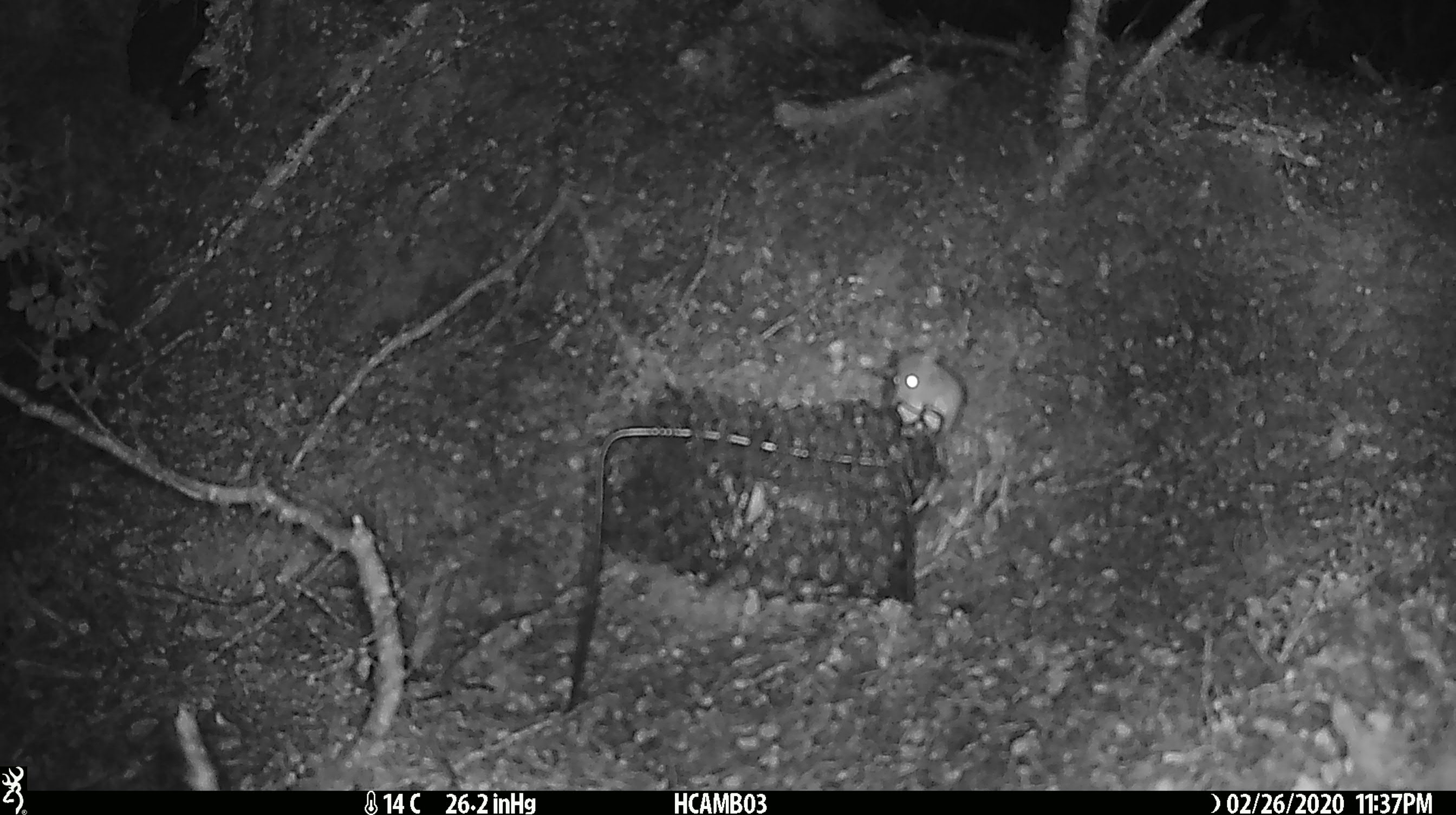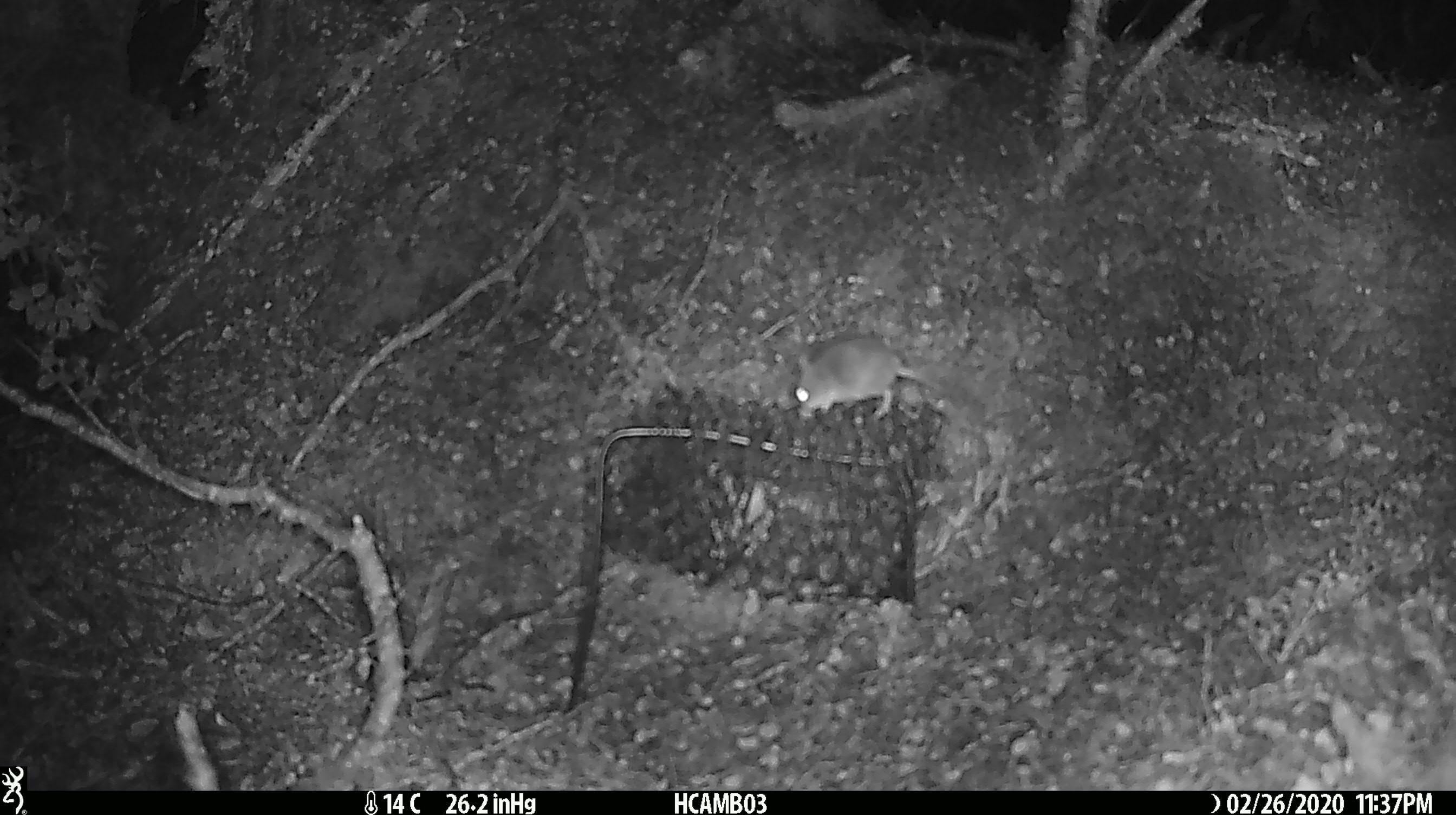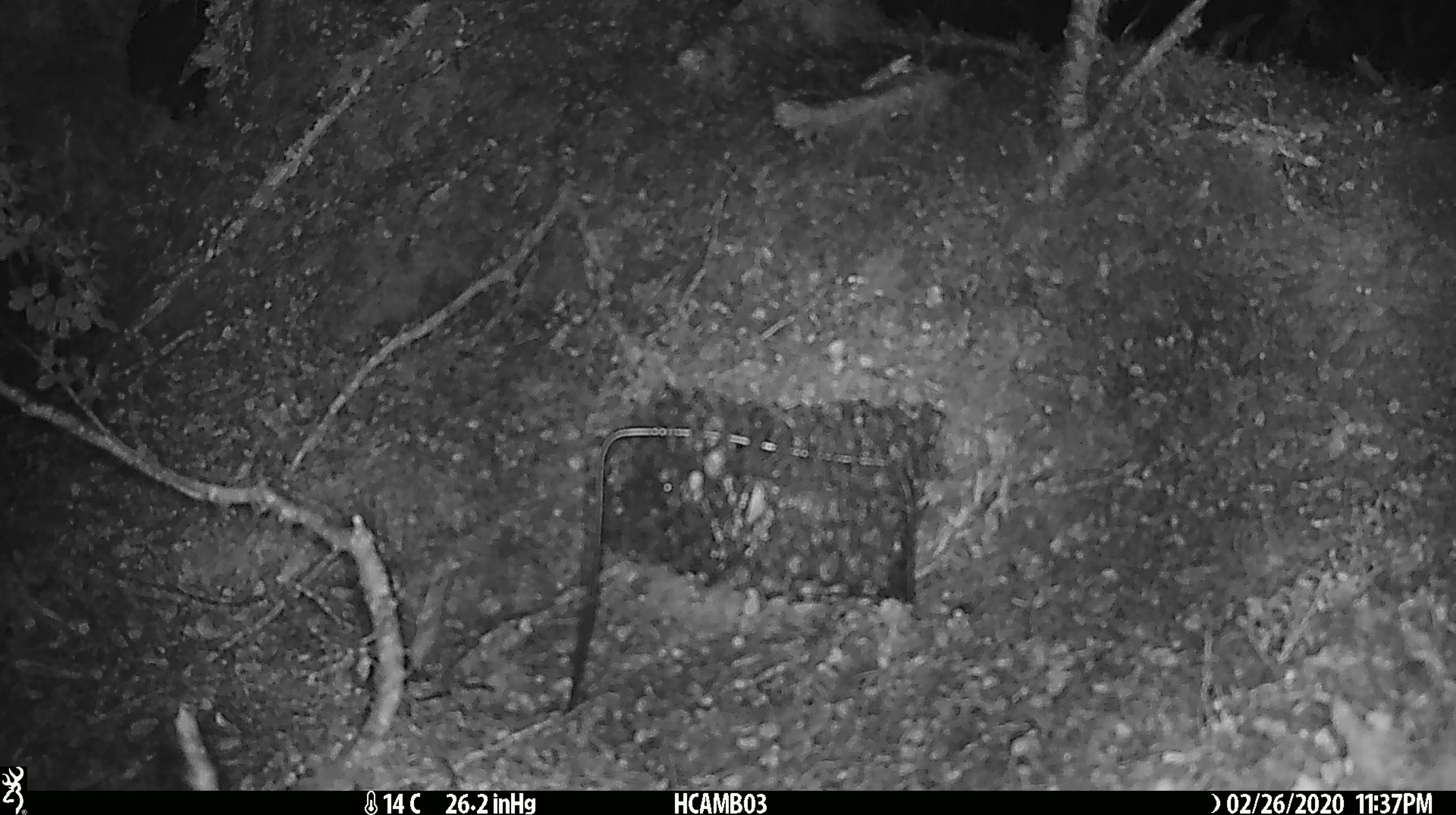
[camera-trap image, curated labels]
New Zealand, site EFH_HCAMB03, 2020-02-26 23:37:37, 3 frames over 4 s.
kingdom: Animalia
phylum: Chordata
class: Mammalia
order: Rodentia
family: Muridae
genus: Mus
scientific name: Mus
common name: mouse